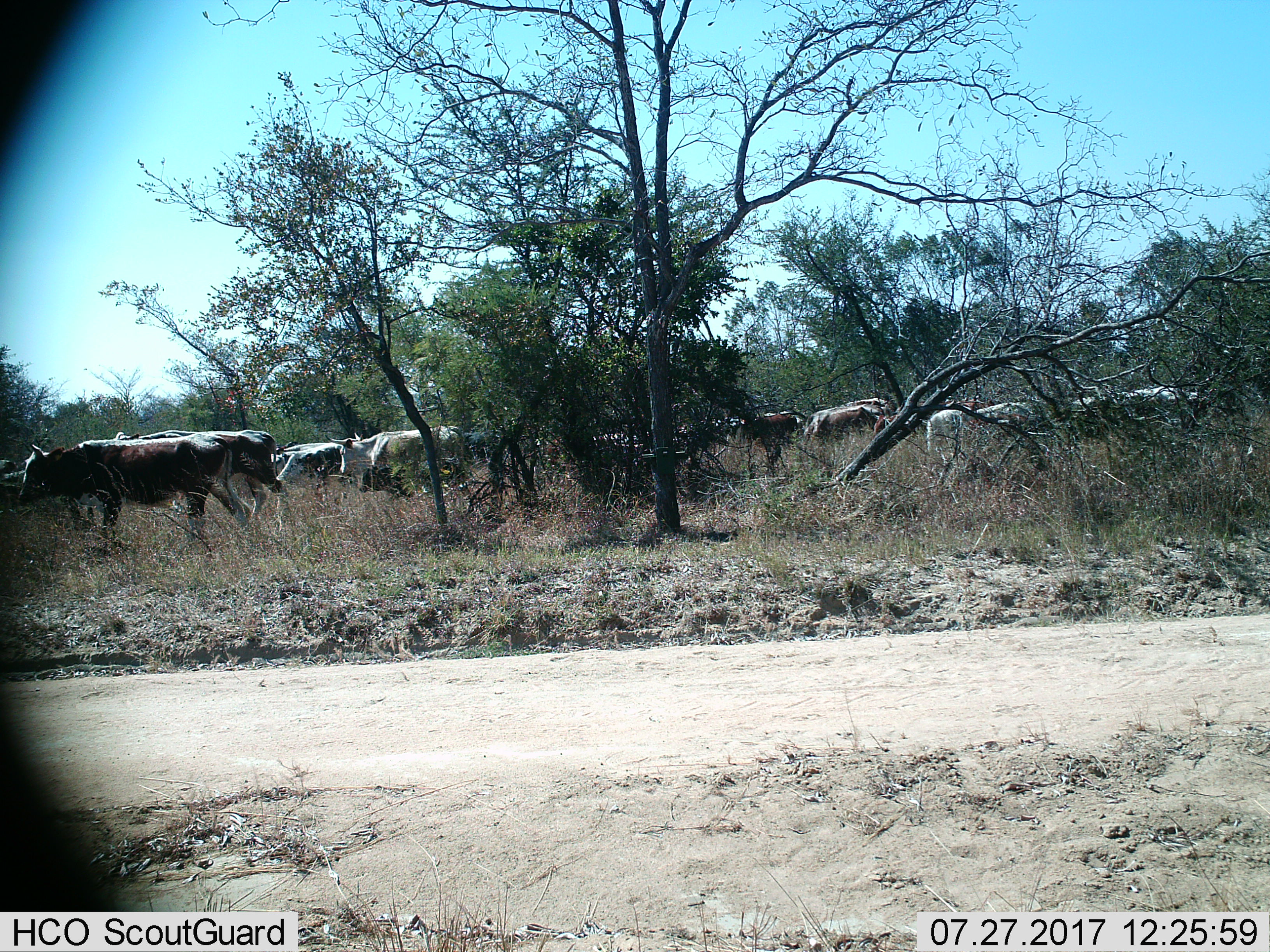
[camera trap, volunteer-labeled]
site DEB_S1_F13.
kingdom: Animalia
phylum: Chordata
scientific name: Vertebrata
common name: domestic animal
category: domesticanimal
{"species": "domesticanimal (domestic animal) (Vertebrata)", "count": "11-50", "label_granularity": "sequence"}